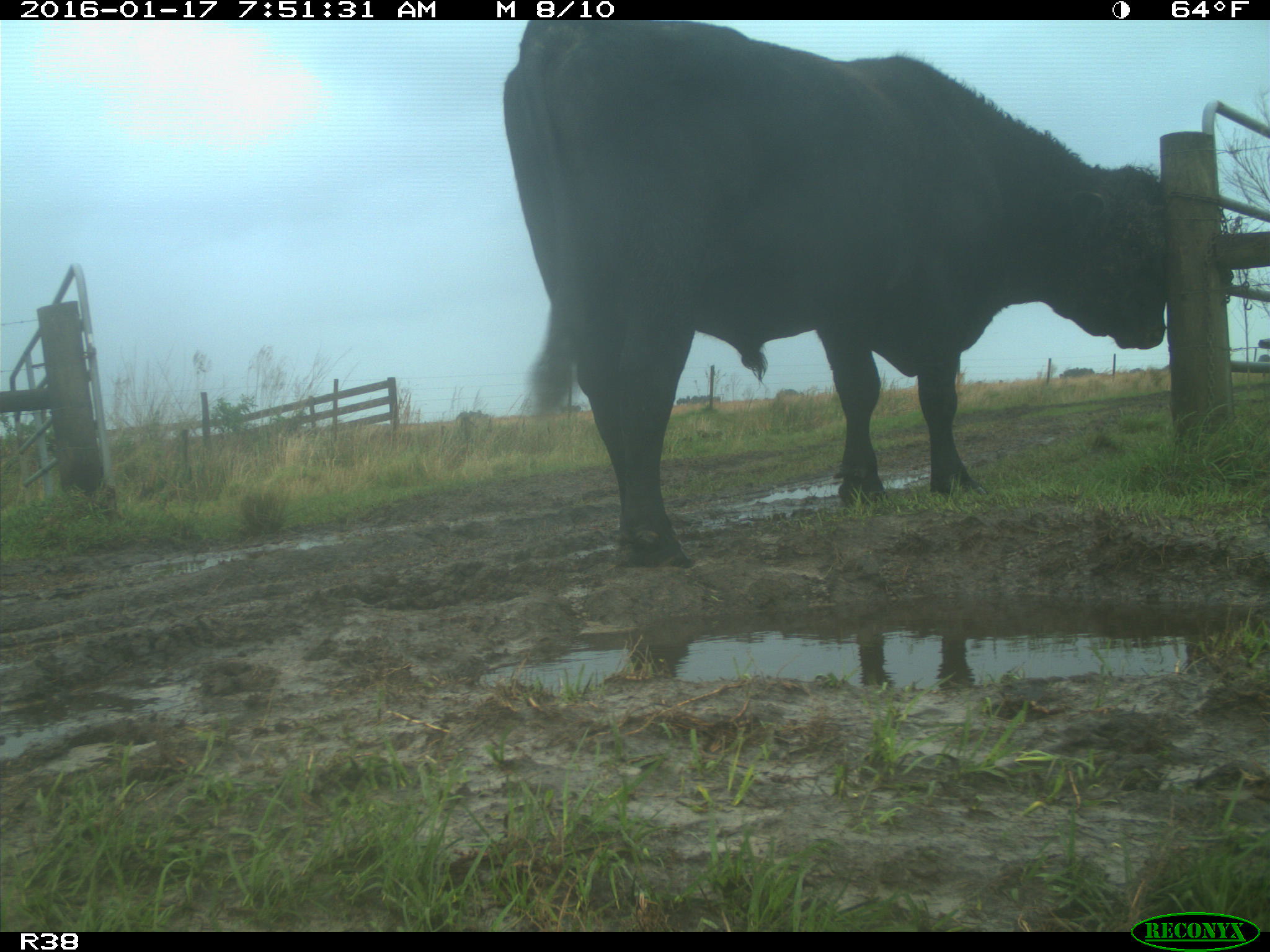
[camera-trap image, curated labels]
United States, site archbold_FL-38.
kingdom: Animalia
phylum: Chordata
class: Mammalia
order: Artiodactyla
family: Bovidae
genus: Bos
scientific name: Bos taurus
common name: domestic cow